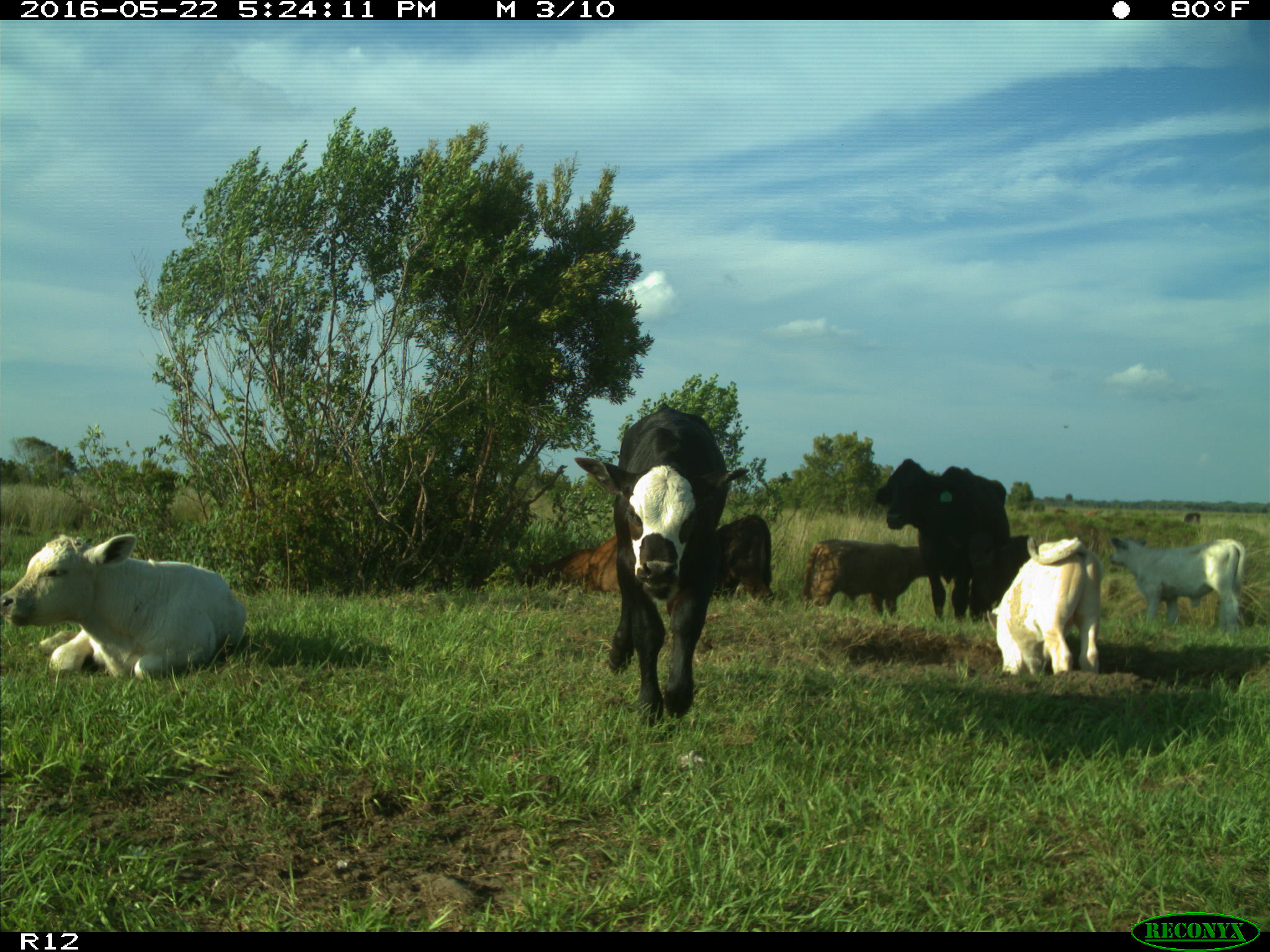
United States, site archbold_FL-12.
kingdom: Animalia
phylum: Chordata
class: Mammalia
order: Artiodactyla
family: Bovidae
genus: Bos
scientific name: Bos taurus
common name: domestic cow